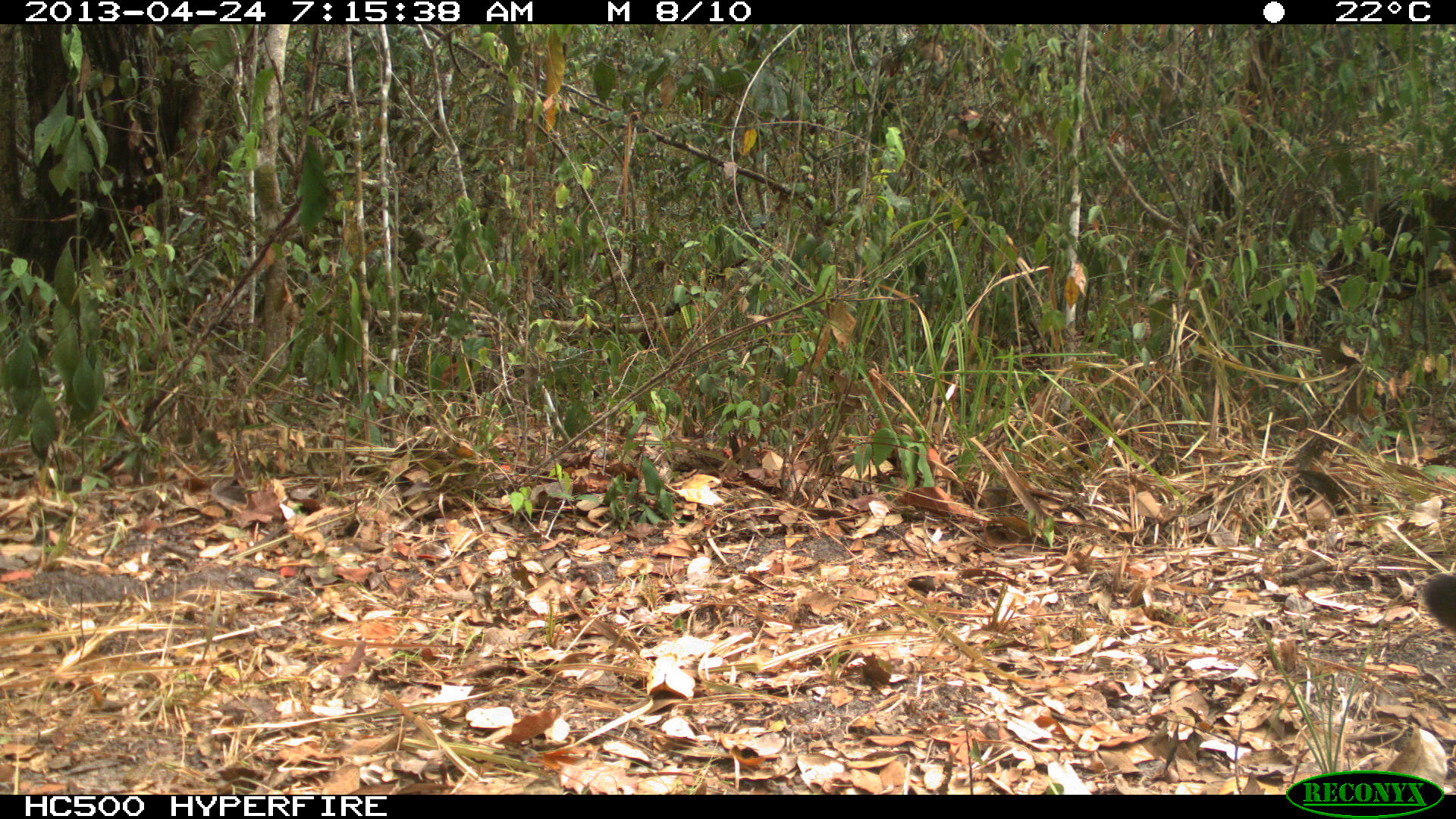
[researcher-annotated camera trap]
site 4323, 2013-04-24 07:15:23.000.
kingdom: Animalia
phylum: Chordata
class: Mammalia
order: Carnivora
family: Felidae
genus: Puma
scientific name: Puma concolor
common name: mountain lion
Puma concolor (mountain lion), count 1.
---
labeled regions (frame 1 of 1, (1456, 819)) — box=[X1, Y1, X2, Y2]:
puma concolor: box=[1421, 571, 1456, 636]